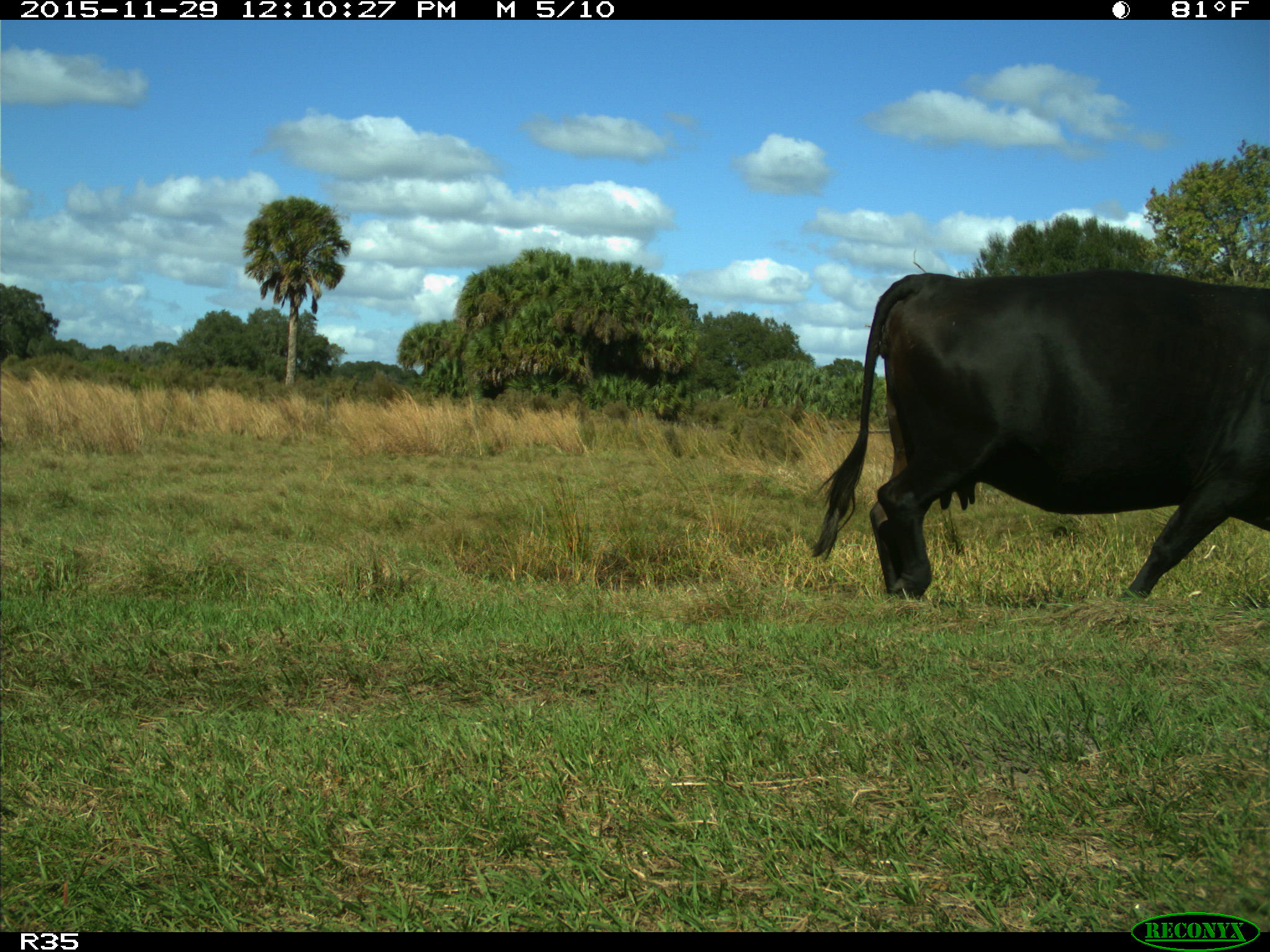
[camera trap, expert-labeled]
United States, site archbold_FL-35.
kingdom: Animalia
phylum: Chordata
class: Mammalia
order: Artiodactyla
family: Bovidae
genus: Bos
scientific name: Bos taurus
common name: domestic cow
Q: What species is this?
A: Bos taurus (domestic cow).